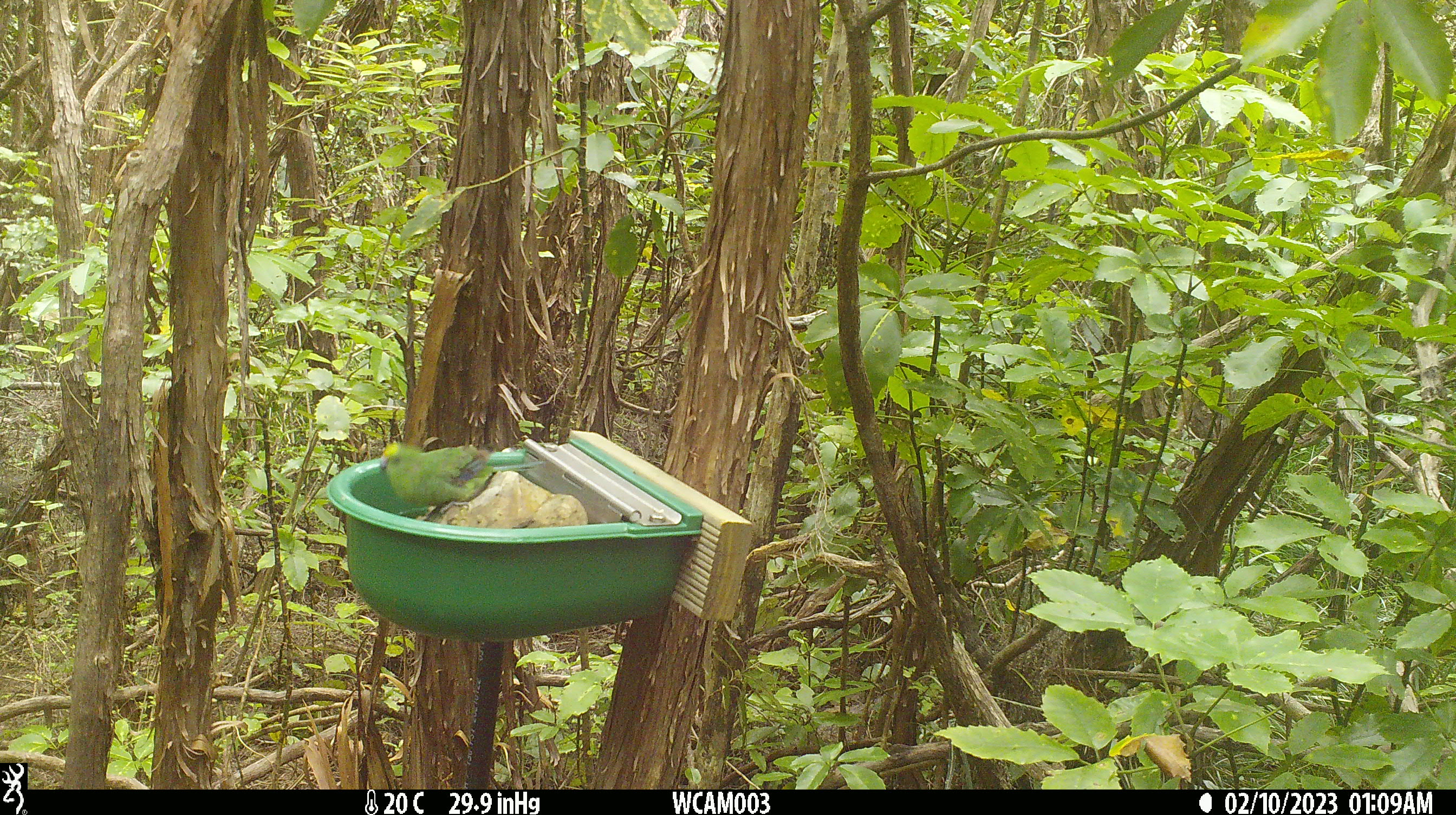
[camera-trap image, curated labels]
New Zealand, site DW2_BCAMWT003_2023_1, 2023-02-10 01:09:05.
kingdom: Animalia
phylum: Chordata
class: Aves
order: Psittaciformes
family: Psittaculidae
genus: Cyanoramphus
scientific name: Cyanoramphus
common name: parakeet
Parakeet (Cyanoramphus).